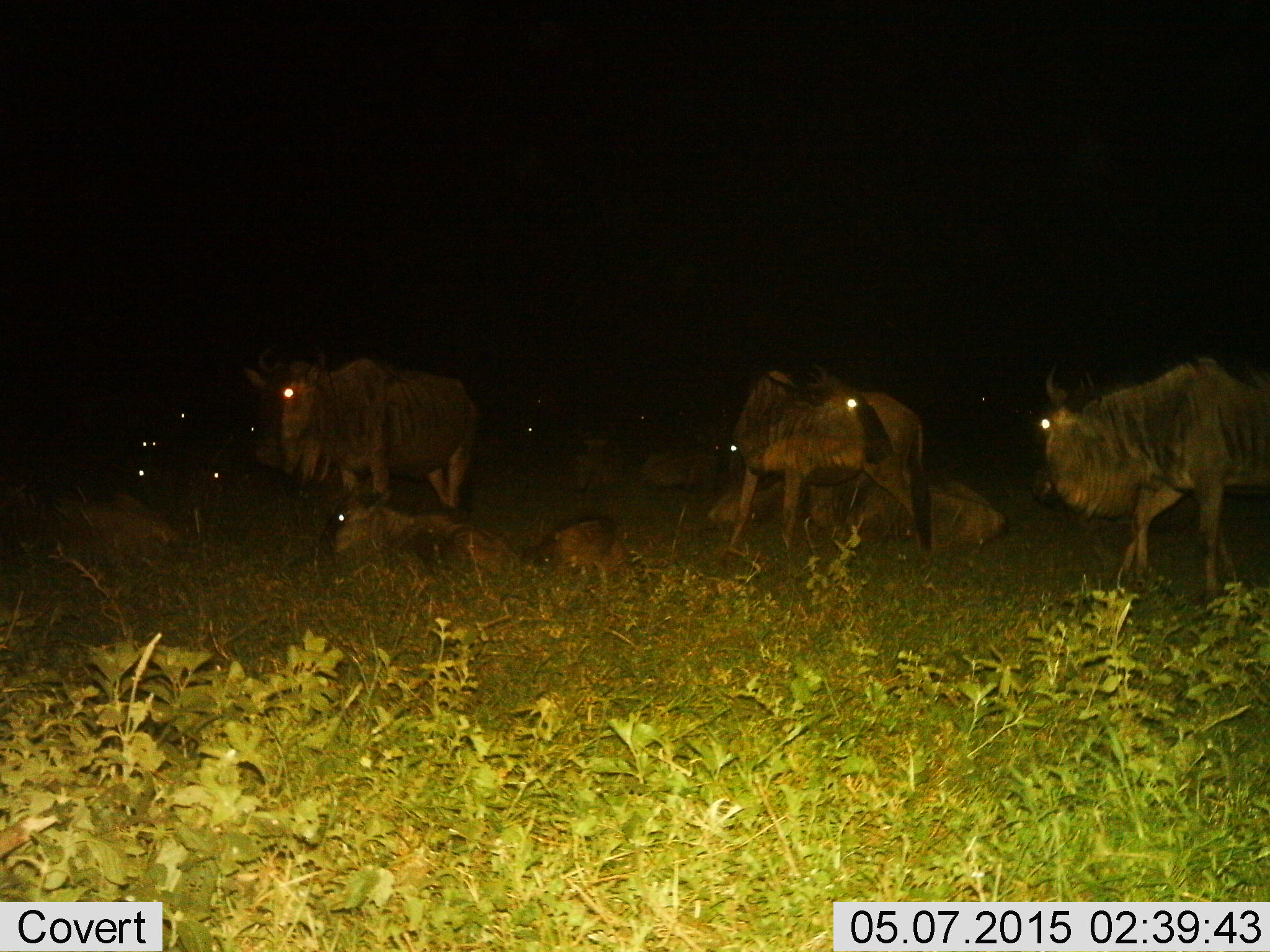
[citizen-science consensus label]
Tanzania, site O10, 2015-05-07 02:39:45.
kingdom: Animalia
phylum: Chordata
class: Mammalia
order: Artiodactyla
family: Bovidae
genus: Connochaetes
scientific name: Connochaetes taurinus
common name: blue wildebeest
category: wildebeest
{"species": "wildebeest (blue wildebeest) (Connochaetes taurinus)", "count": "9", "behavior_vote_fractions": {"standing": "50%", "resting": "90%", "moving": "10%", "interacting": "0%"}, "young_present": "50%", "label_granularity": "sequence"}